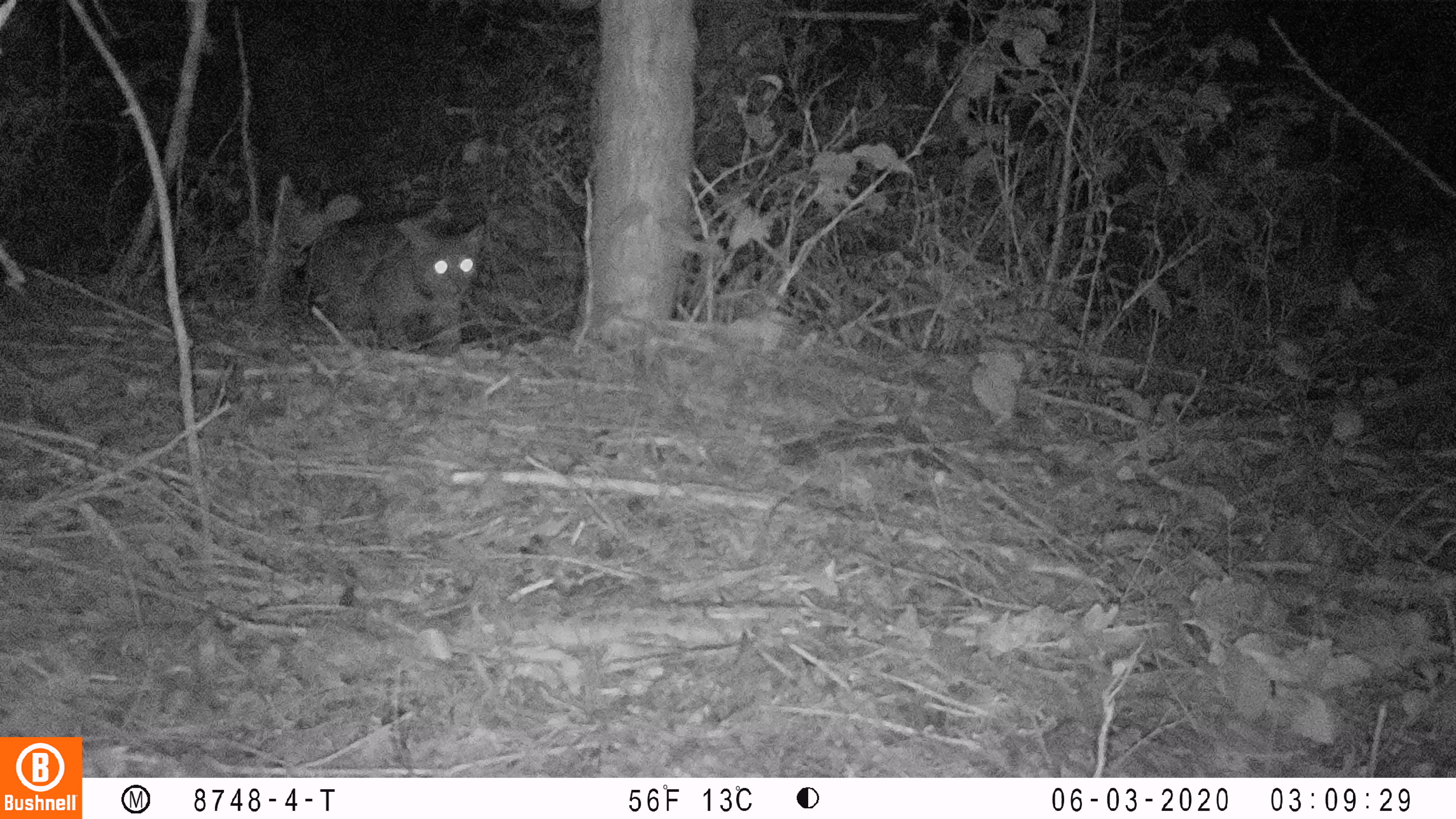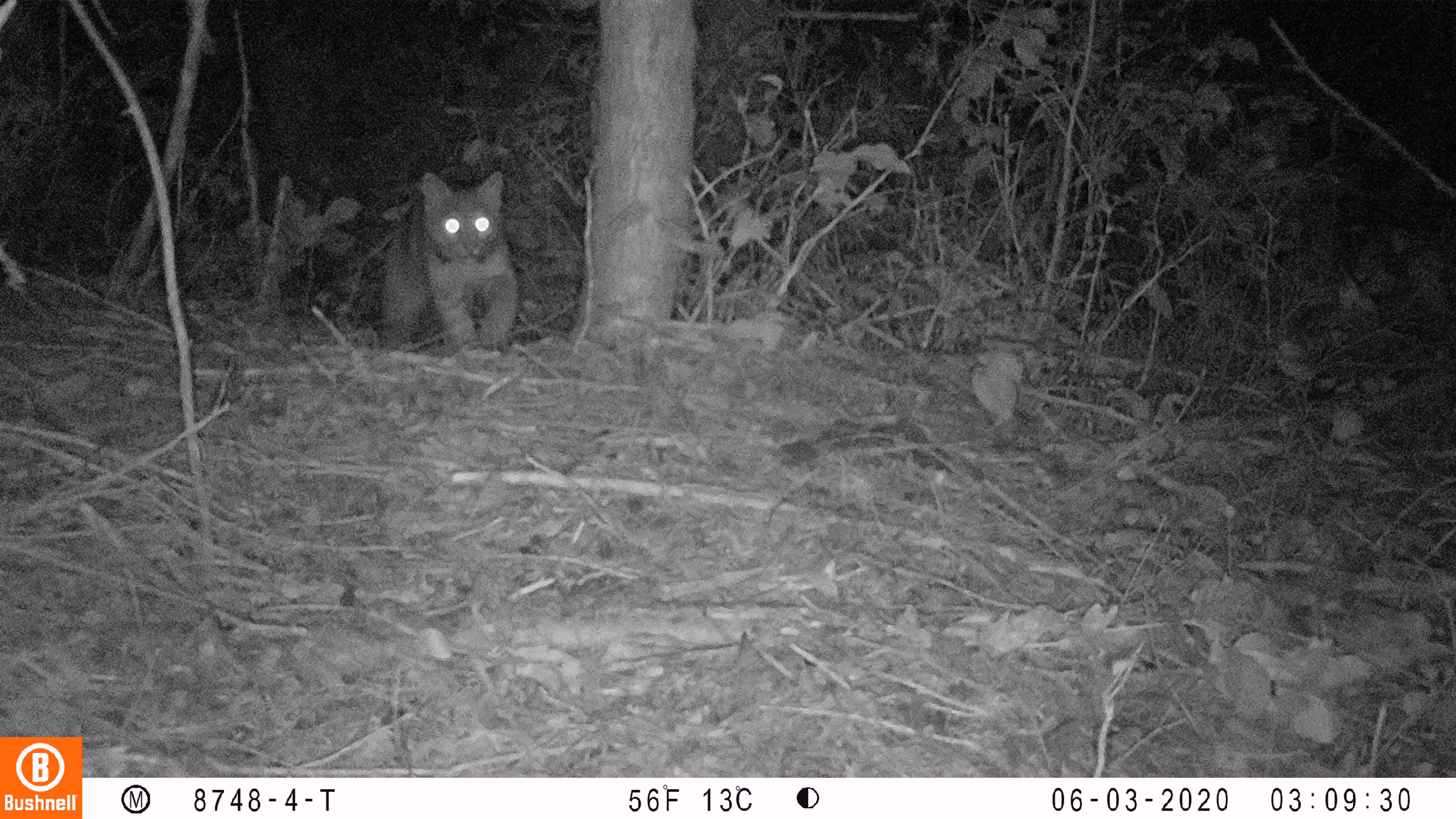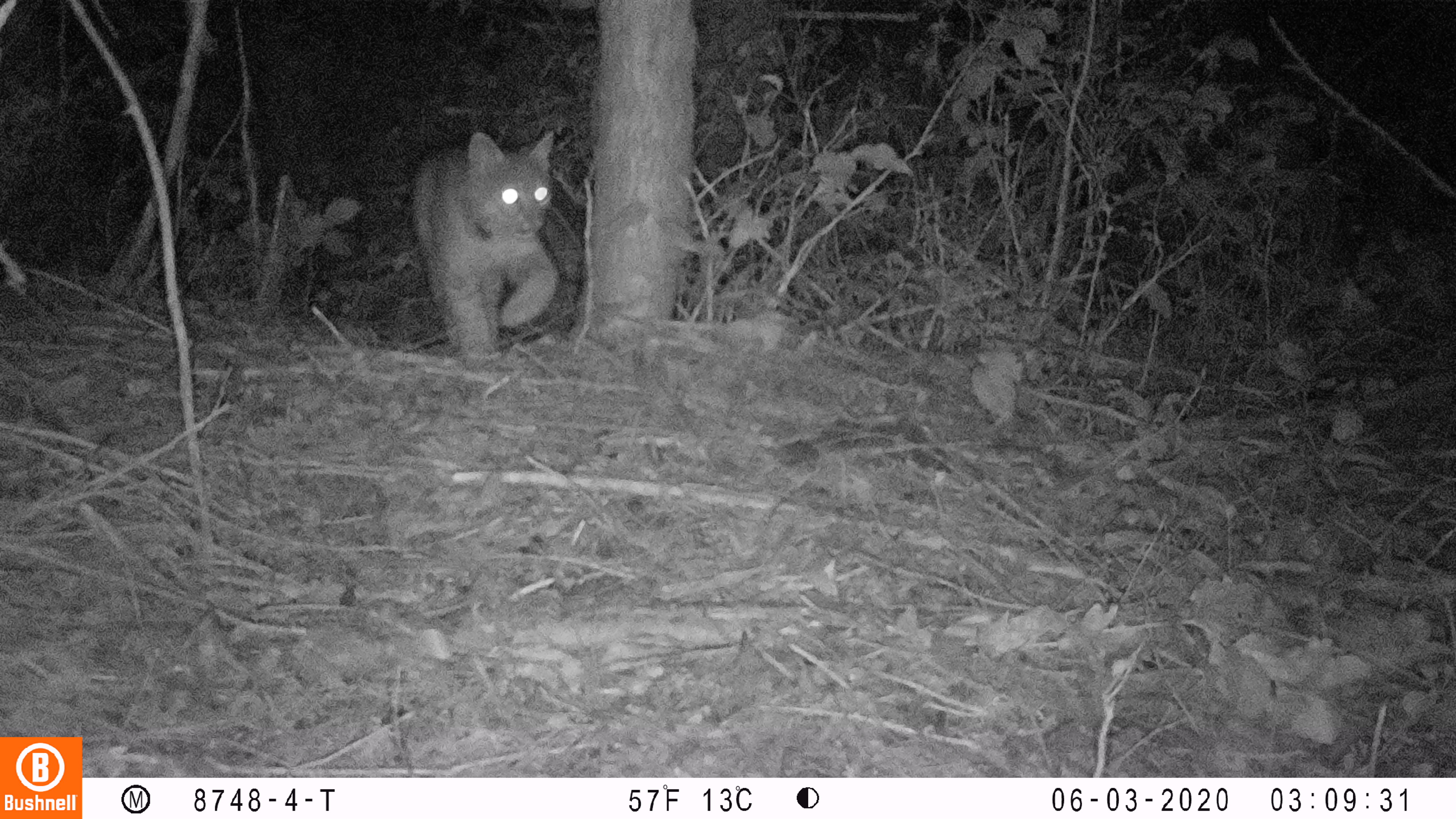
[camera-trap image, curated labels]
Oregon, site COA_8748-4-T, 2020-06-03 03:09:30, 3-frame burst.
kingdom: Animalia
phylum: Chordata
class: Mammalia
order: Carnivora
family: Felidae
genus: Lynx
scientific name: Lynx rufus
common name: bobcat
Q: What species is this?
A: Bobcat (Lynx rufus).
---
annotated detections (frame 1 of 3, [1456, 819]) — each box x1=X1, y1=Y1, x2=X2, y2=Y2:
bobcat: x1=298, y1=193, x2=492, y2=366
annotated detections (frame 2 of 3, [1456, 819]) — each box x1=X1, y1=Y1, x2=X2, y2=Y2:
bobcat: x1=368, y1=161, x2=526, y2=365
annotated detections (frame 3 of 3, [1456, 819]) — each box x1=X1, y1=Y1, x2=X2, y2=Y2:
bobcat: x1=403, y1=125, x2=572, y2=377